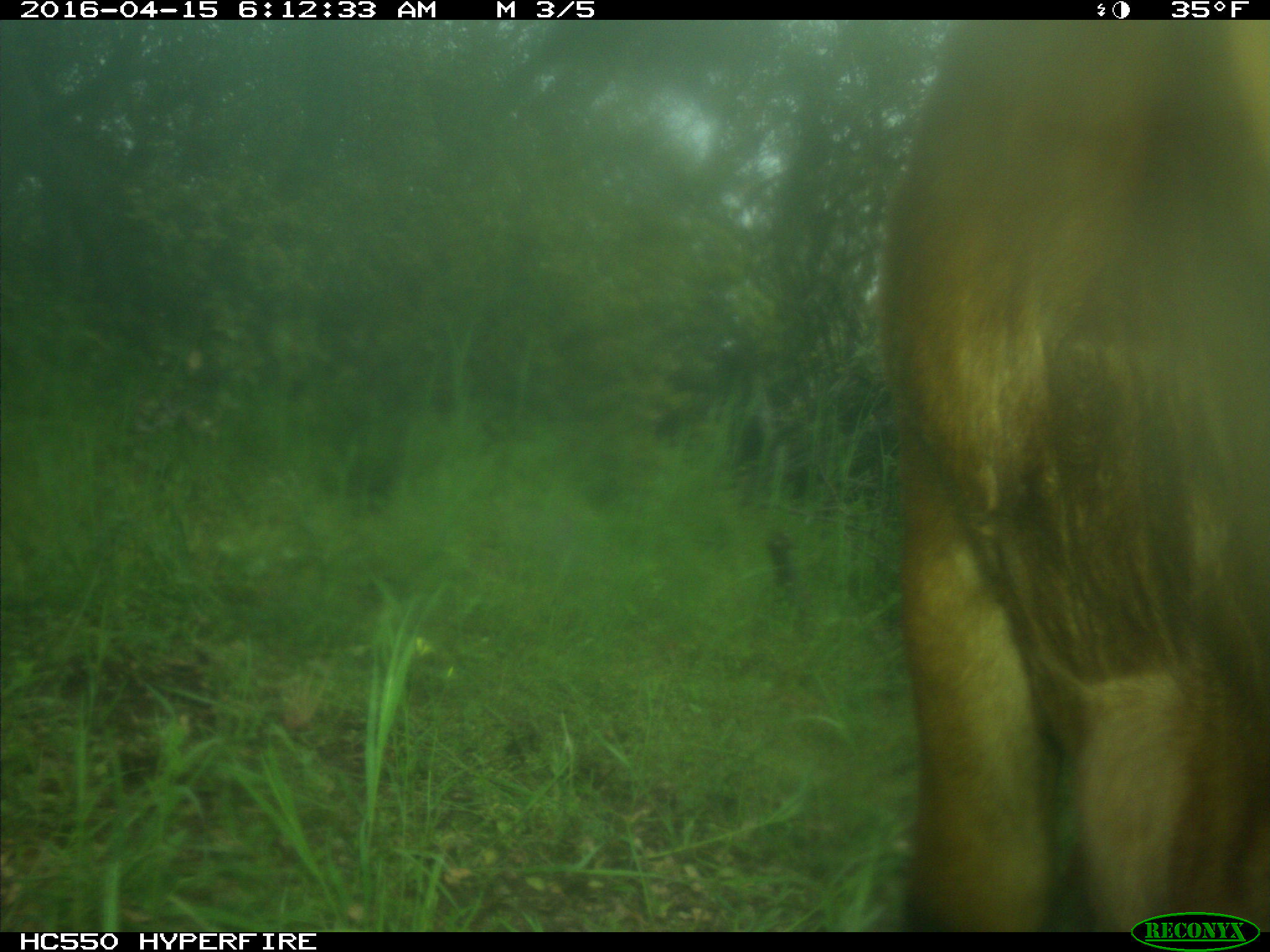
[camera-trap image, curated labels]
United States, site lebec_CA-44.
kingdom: Animalia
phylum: Chordata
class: Mammalia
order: Artiodactyla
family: Bovidae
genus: Bos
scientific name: Bos taurus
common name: domestic cow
Bos taurus (domestic cow).